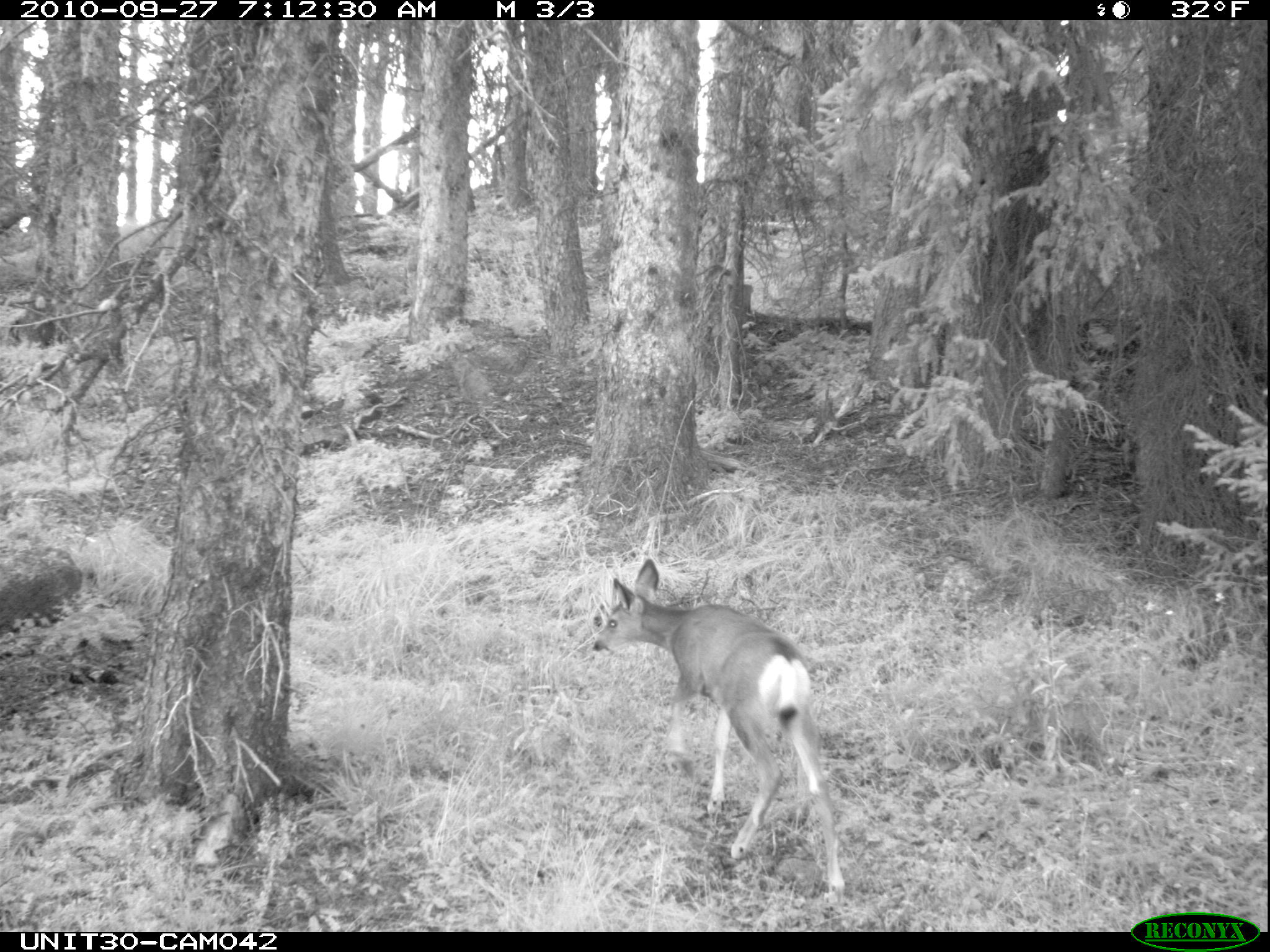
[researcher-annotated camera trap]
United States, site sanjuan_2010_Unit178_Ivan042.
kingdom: Animalia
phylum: Chordata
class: Mammalia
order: Artiodactyla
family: Cervidae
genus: Odocoileus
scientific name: Odocoileus hemionus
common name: mule deer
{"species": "Odocoileus hemionus (mule deer)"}